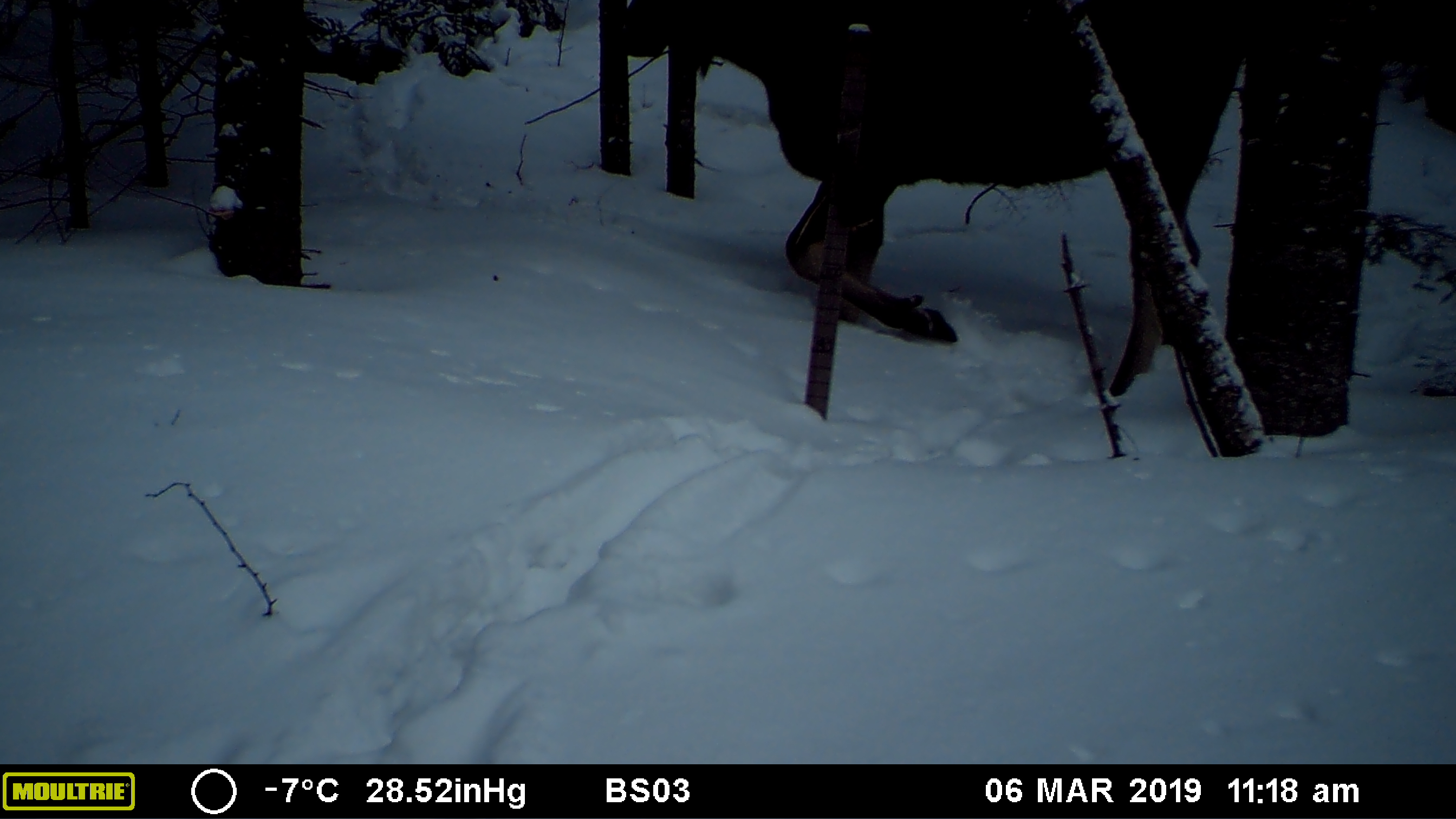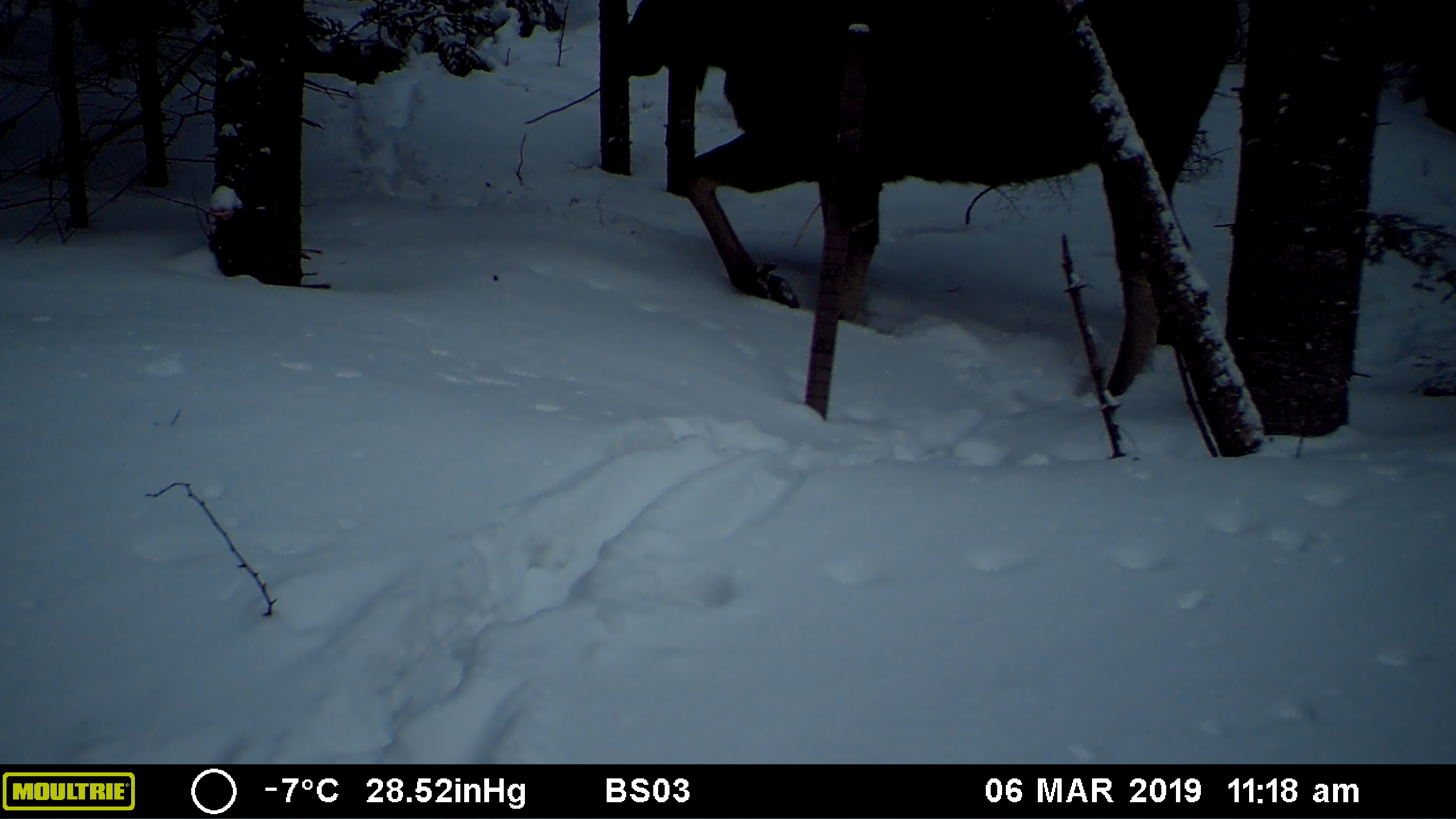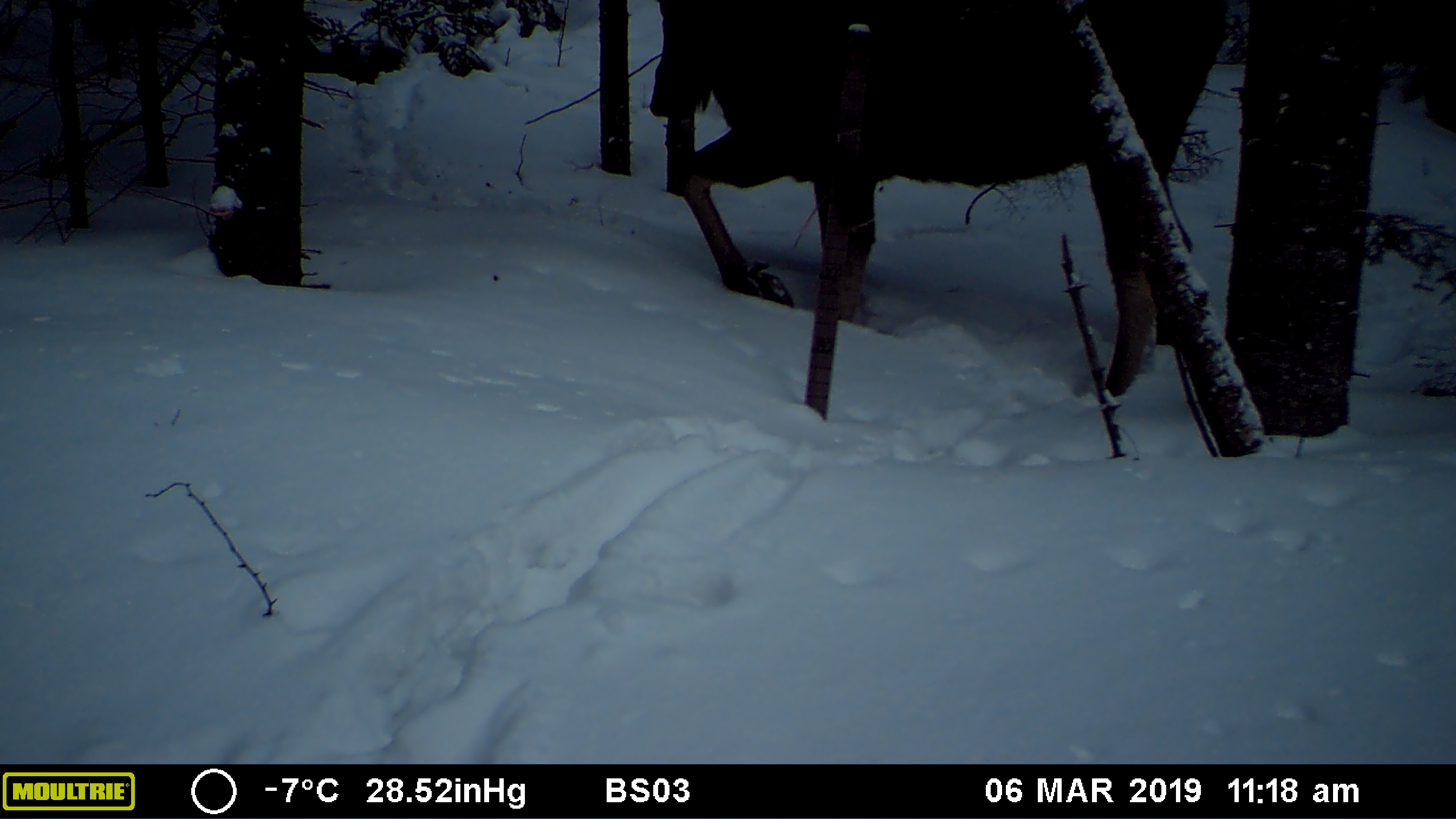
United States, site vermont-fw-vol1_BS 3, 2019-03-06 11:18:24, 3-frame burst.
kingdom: Animalia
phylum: Chordata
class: Mammalia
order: Artiodactyla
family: Cervidae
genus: Alces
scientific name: Alces alces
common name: moose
Moose (Alces alces).